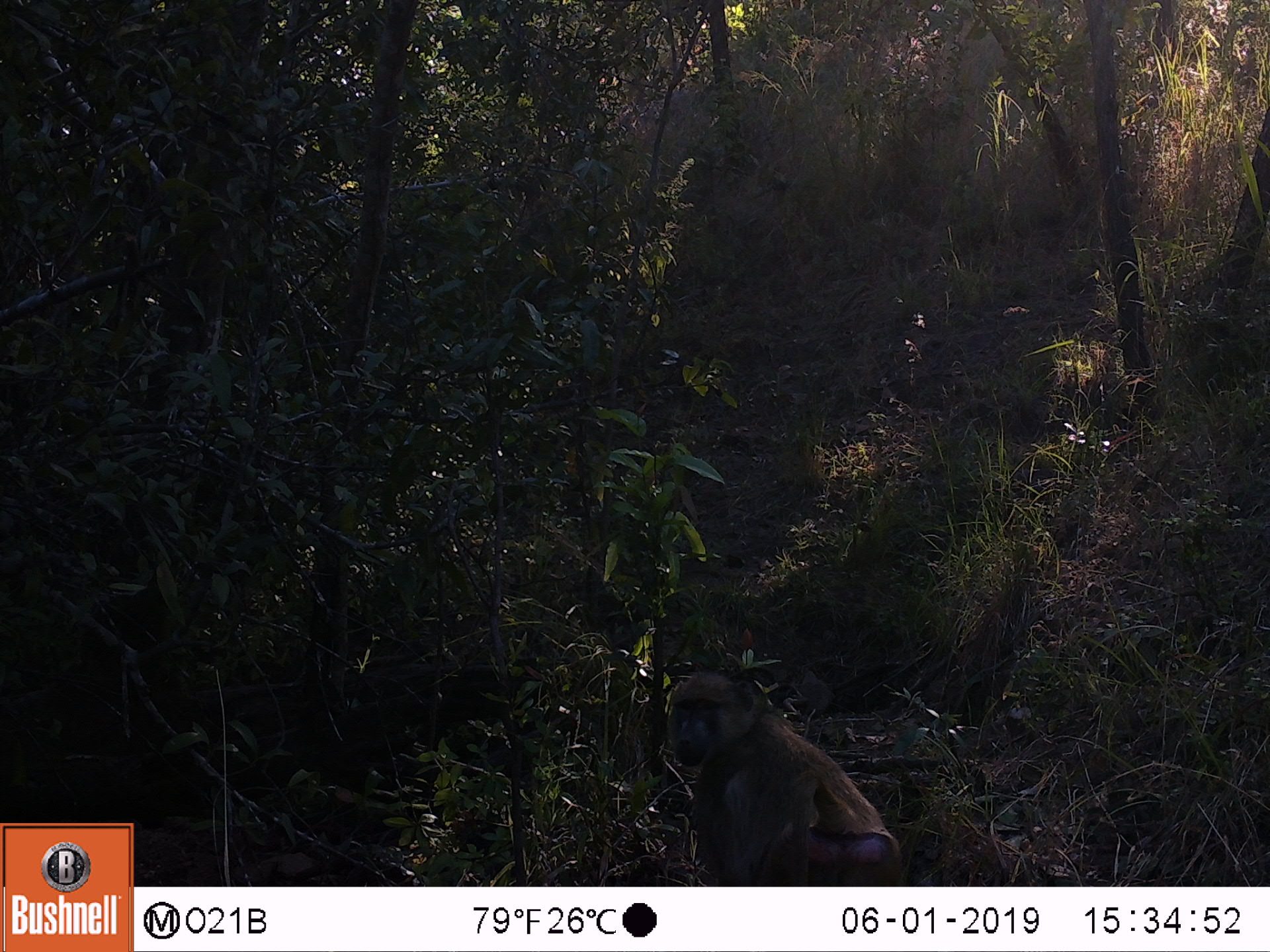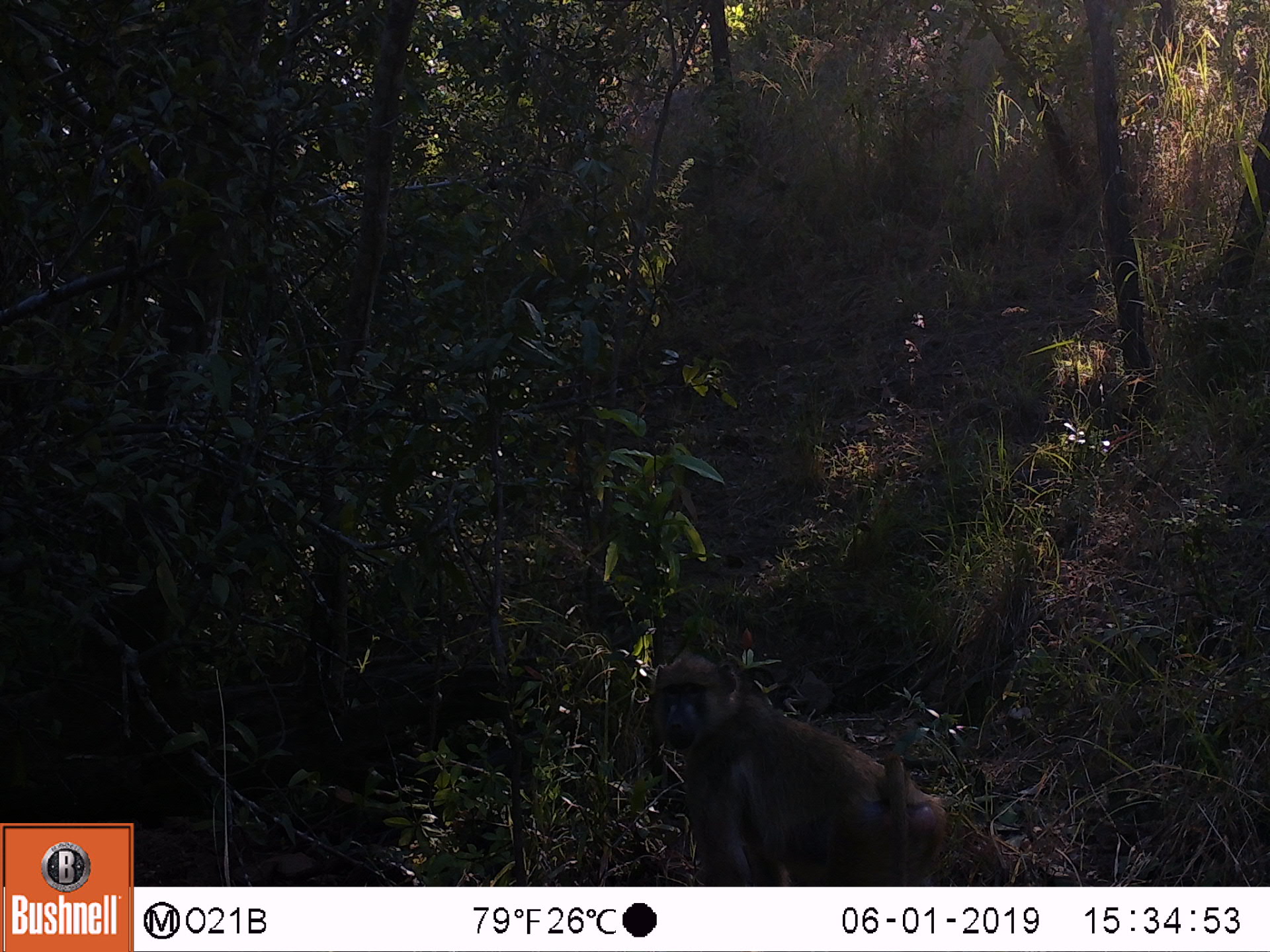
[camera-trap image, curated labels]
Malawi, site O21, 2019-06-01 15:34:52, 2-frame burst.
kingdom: Animalia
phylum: Chordata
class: Mammalia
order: Primates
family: Cercopithecidae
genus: Papio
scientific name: Papio cynocephalus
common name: yellow baboon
Yellow baboon (Papio cynocephalus), count 1.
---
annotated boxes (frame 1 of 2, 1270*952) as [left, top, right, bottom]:
yellow baboon: [655, 667, 914, 886]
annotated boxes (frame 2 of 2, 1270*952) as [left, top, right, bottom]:
yellow baboon: [640, 644, 953, 884]